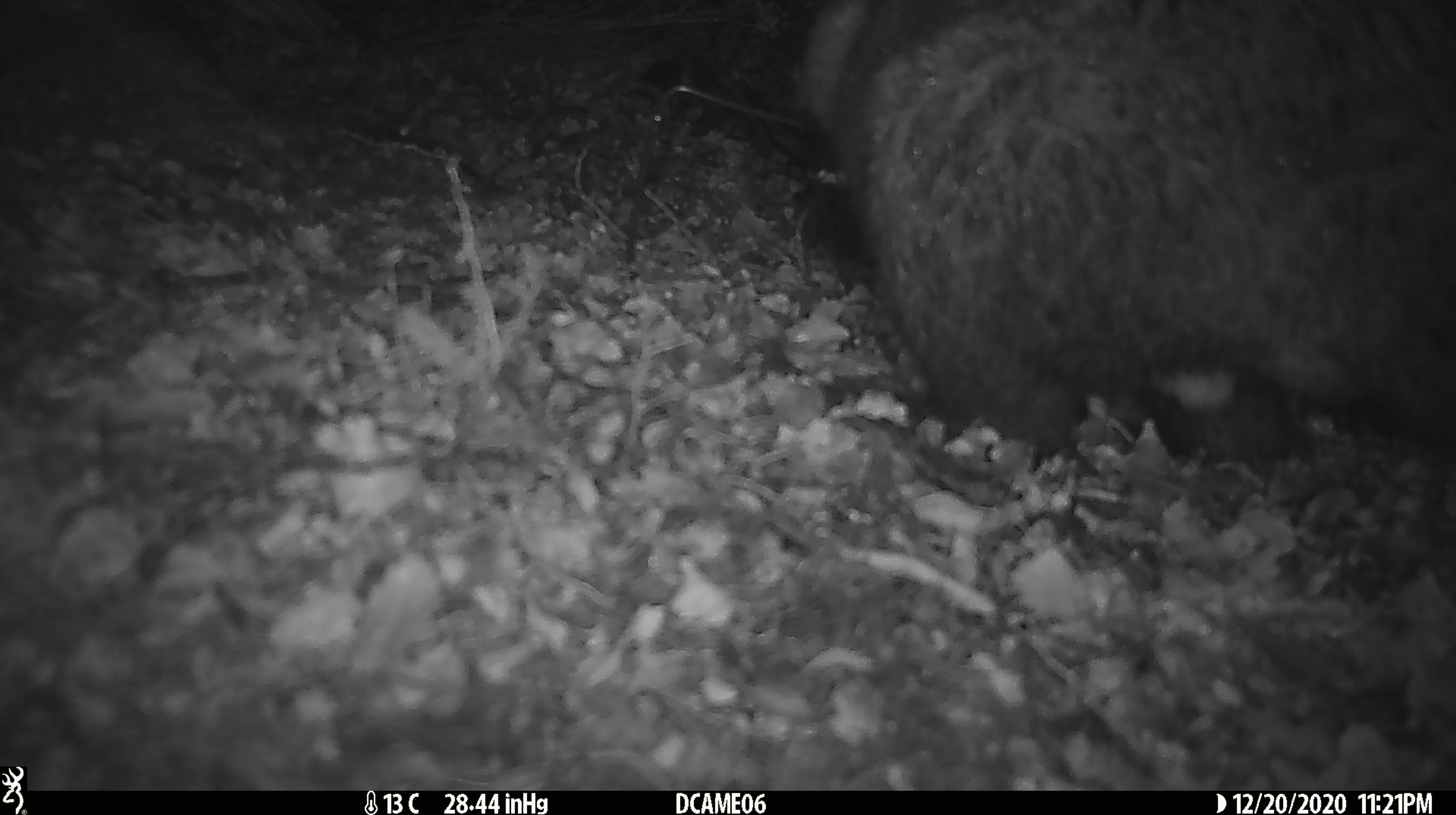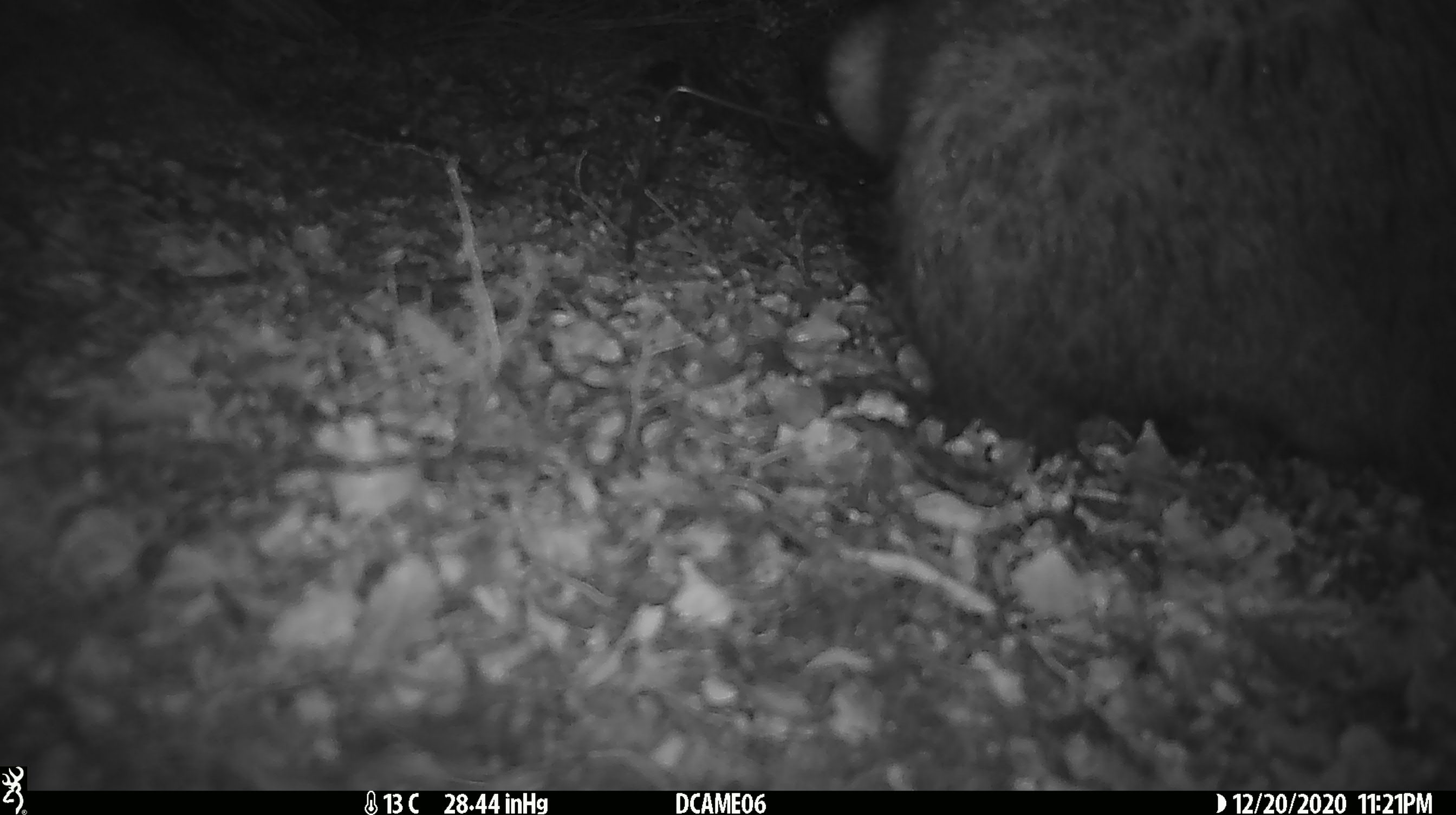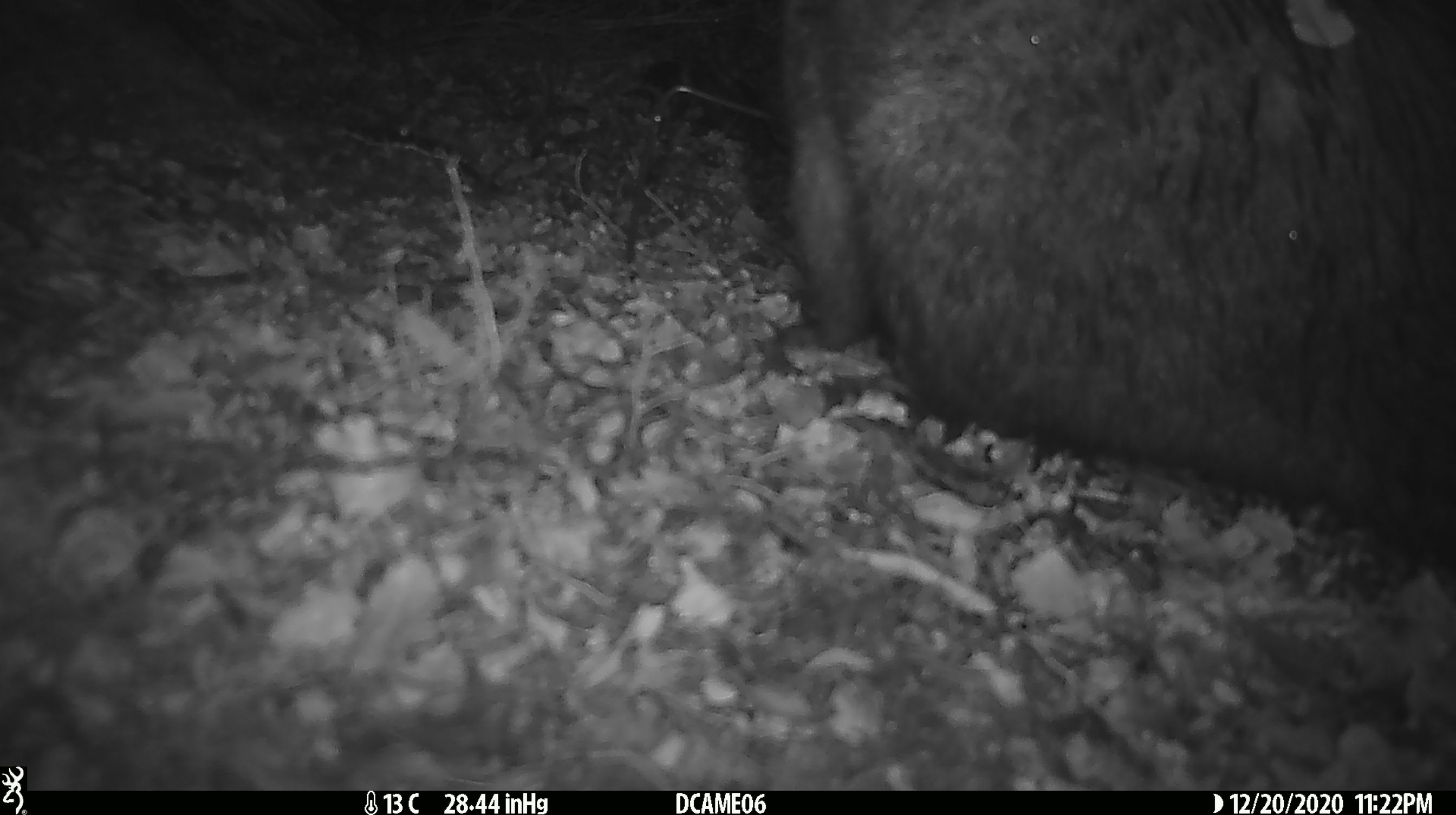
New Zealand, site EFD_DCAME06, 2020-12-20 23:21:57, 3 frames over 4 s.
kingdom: Animalia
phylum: Chordata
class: Mammalia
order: Diprotodontia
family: Phalangeridae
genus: Trichosurus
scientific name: Trichosurus vulpecula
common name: common brushtail possum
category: possum